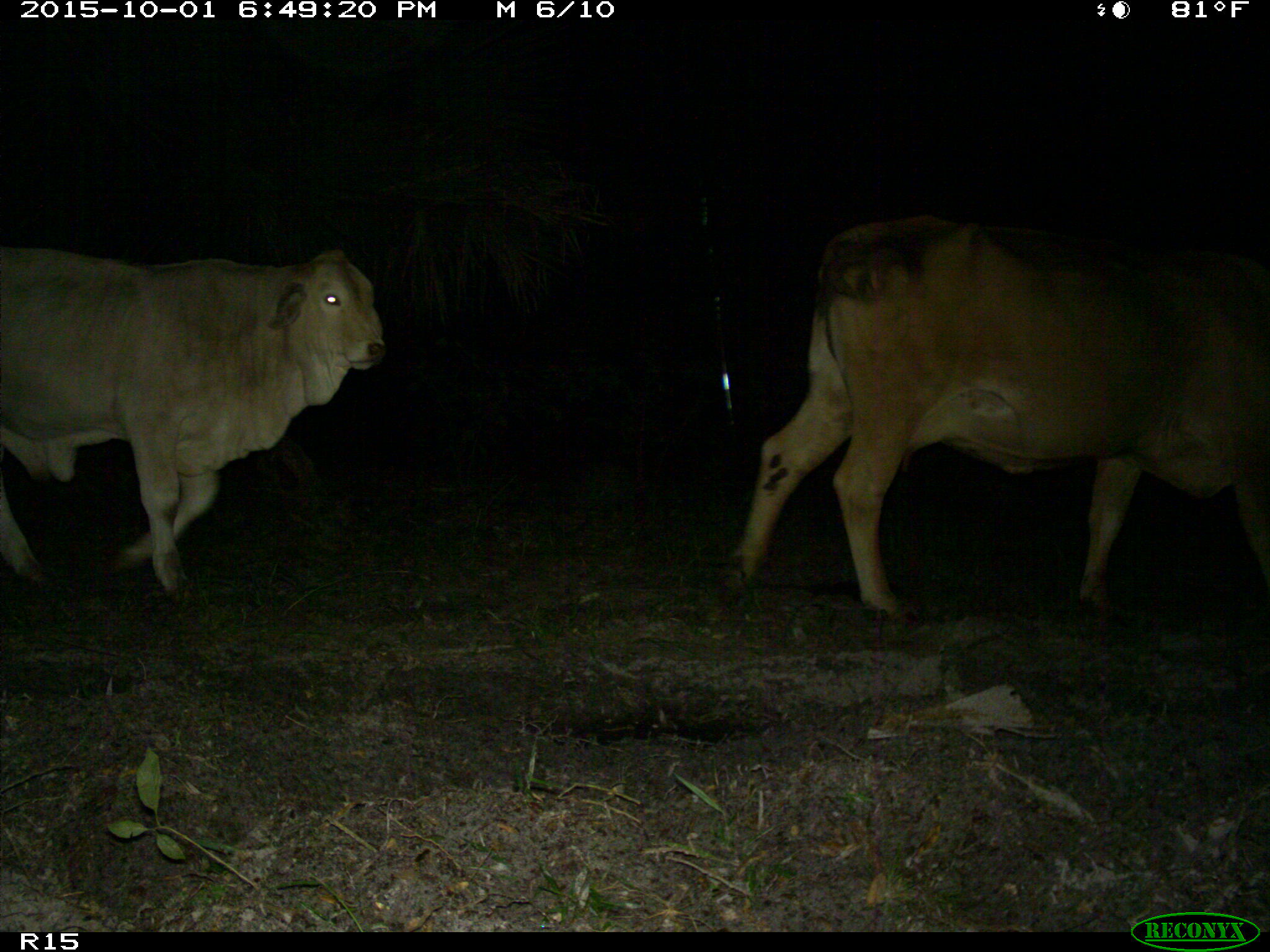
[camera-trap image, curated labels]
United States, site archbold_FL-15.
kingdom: Animalia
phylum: Chordata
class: Mammalia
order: Artiodactyla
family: Bovidae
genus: Bos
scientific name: Bos taurus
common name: domestic cow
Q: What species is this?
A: Bos taurus (domestic cow).